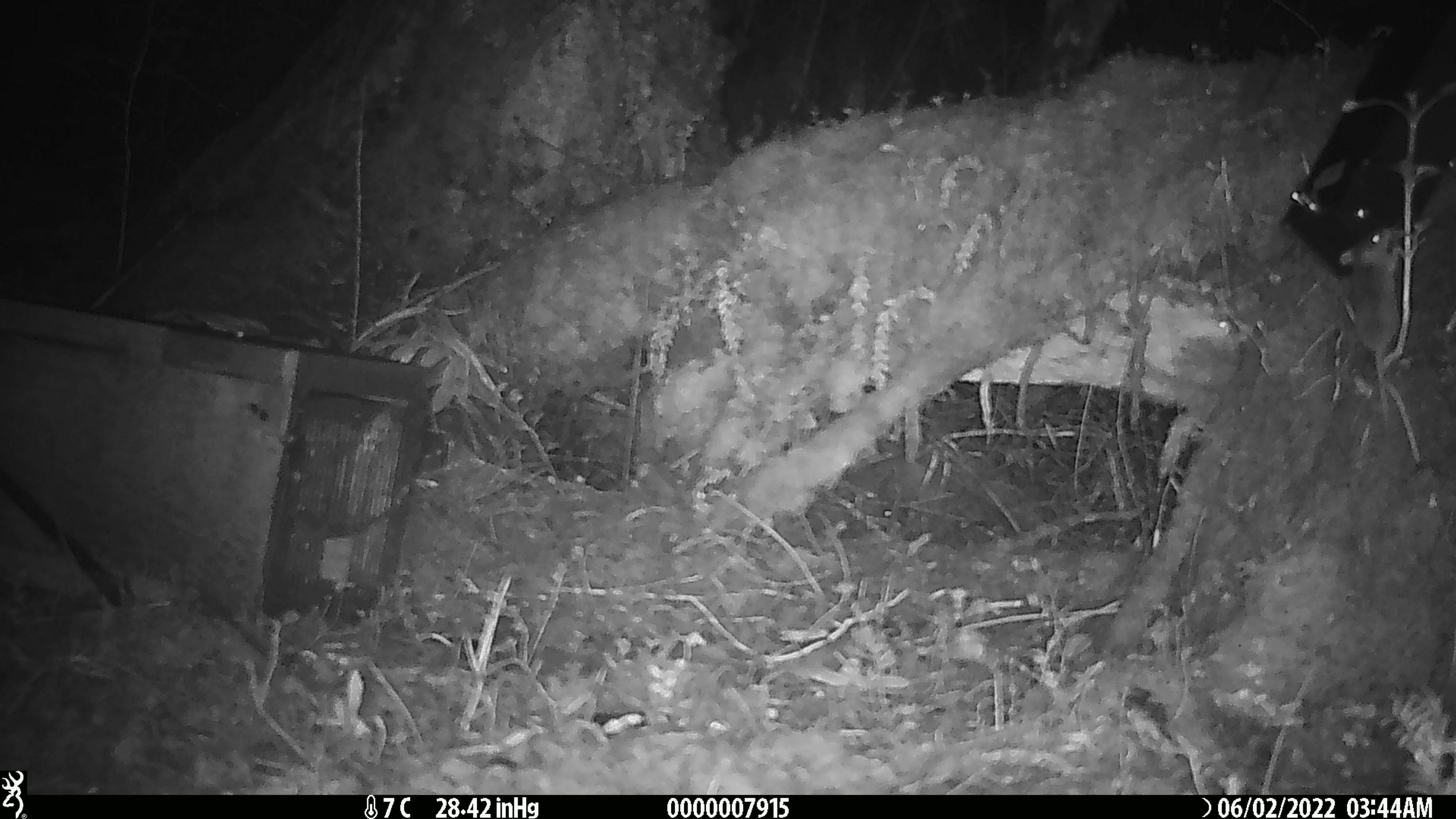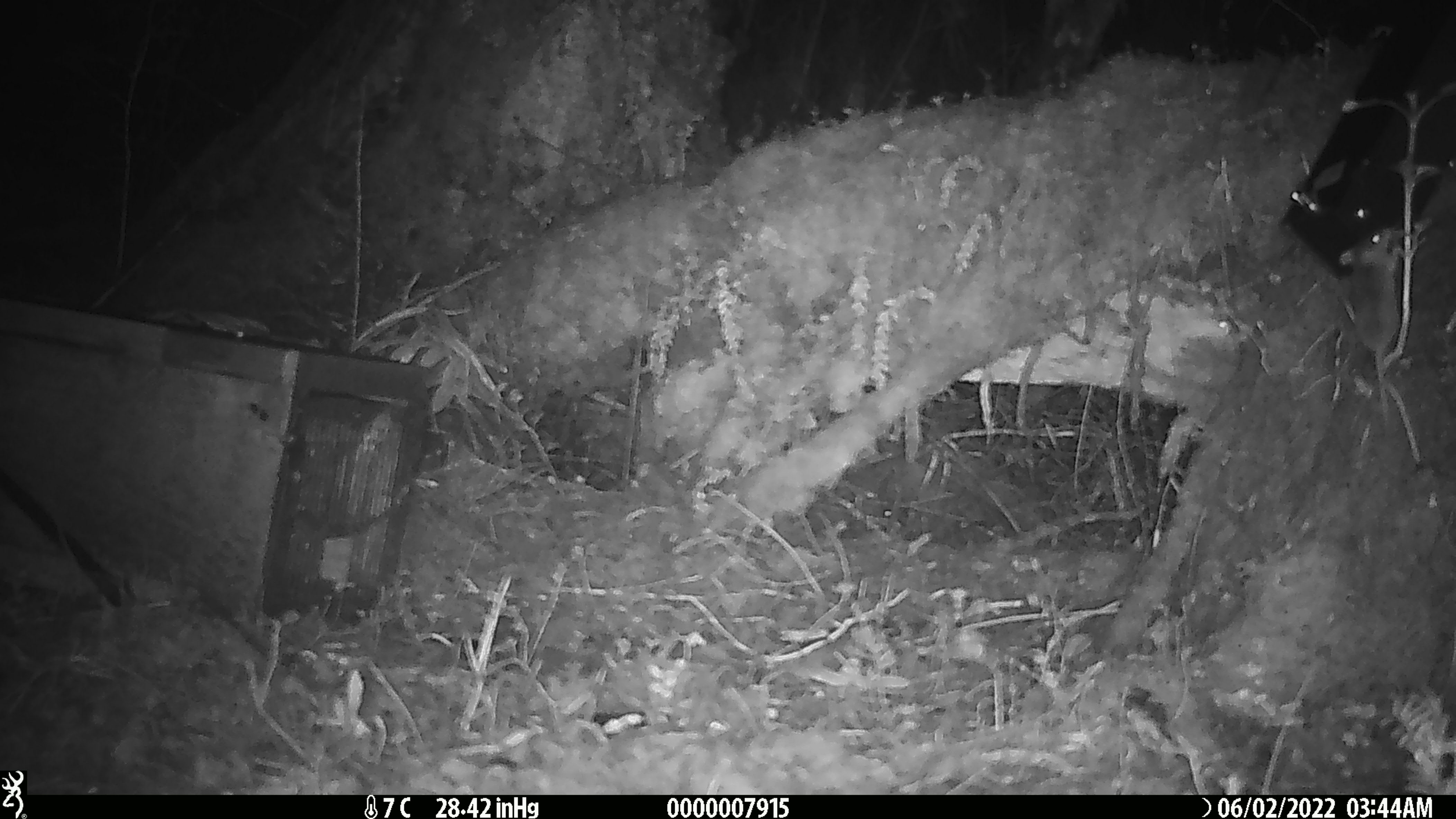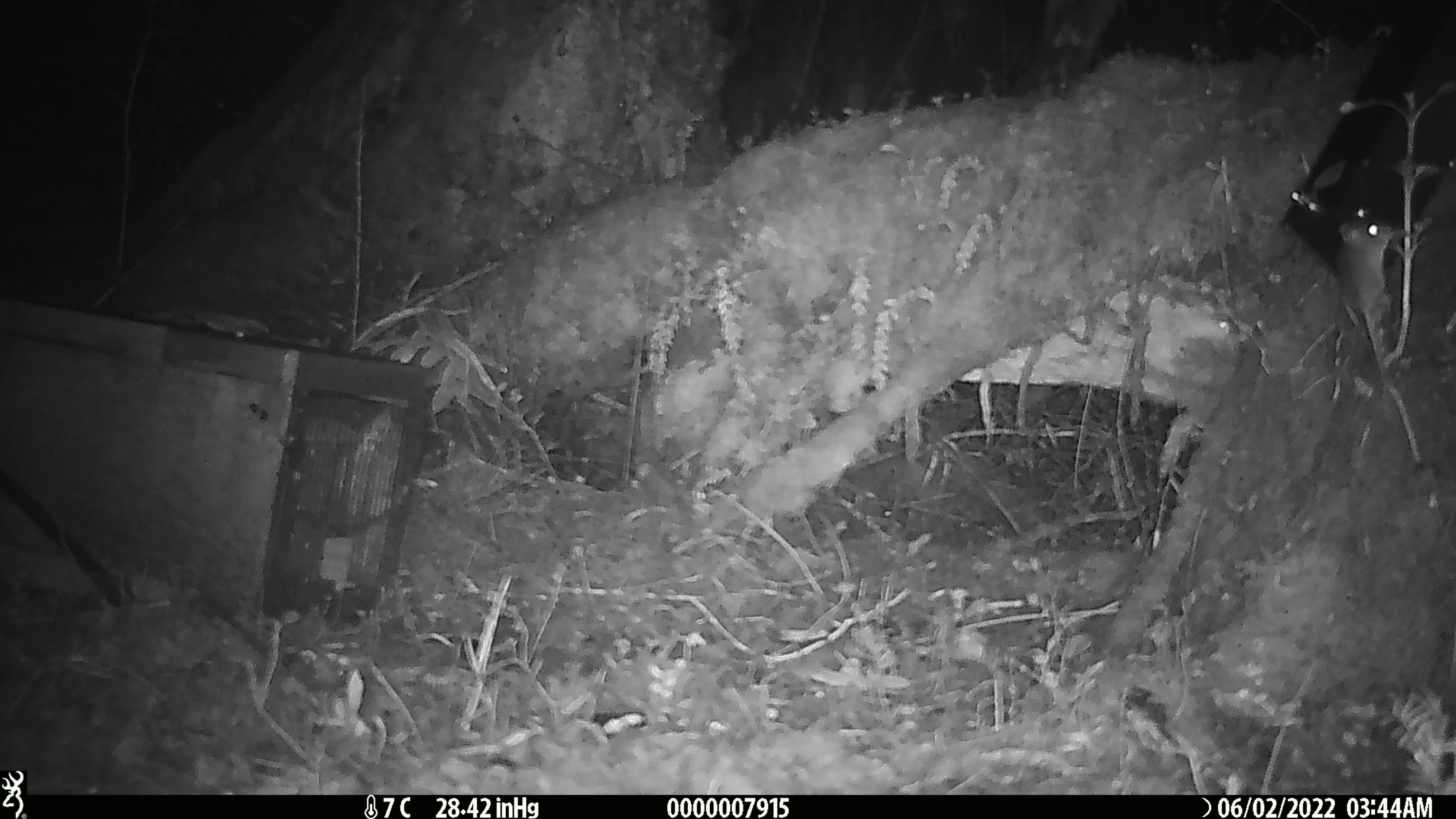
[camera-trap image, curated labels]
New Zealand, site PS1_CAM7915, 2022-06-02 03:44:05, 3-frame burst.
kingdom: Animalia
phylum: Chordata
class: Mammalia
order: Rodentia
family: Muridae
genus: Mus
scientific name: Mus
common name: mouse